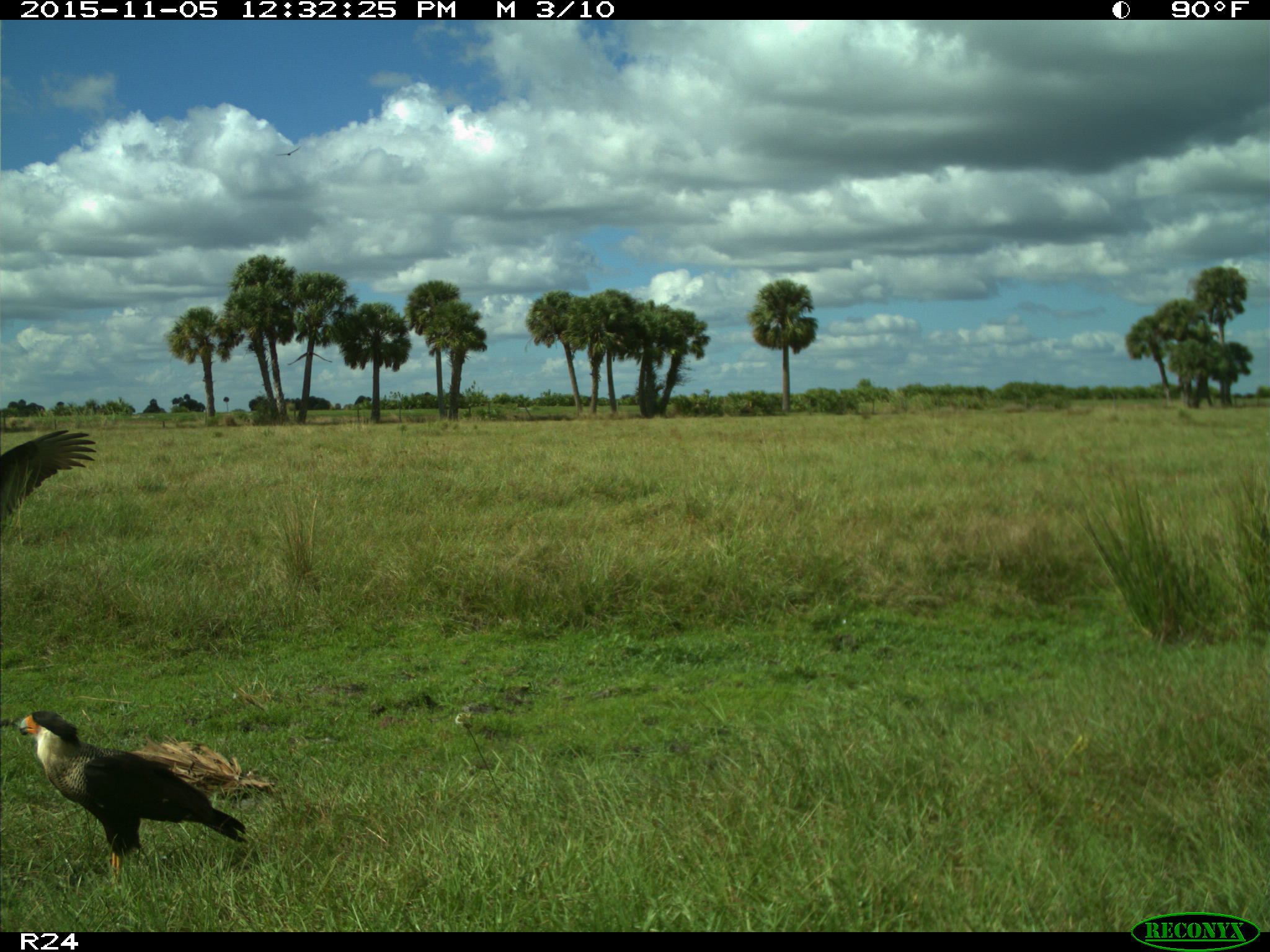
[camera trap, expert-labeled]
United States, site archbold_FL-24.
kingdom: Animalia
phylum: Chordata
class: Aves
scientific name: Aves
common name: birds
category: unidentified bird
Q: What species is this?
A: Unidentified bird (birds) (Aves).